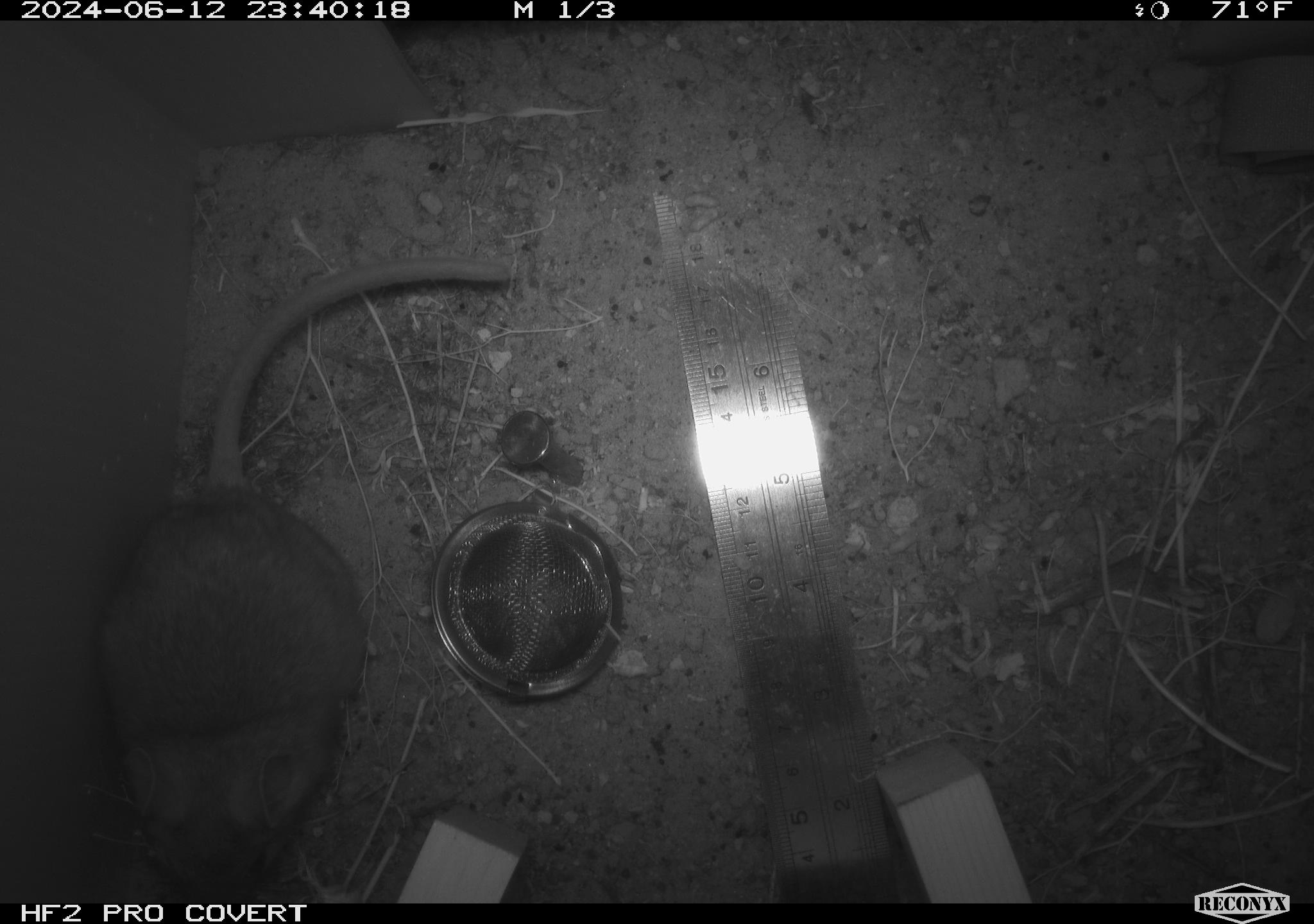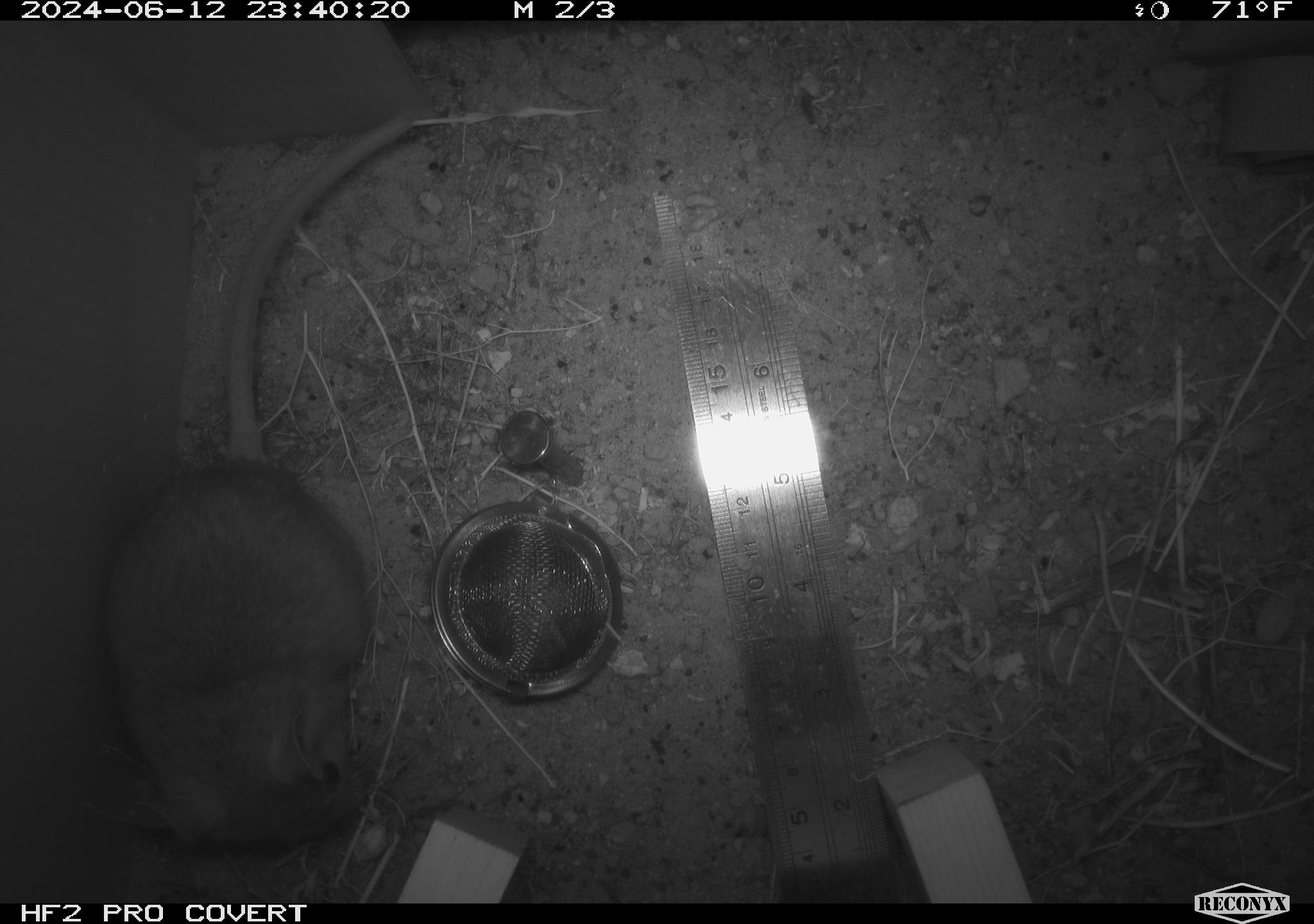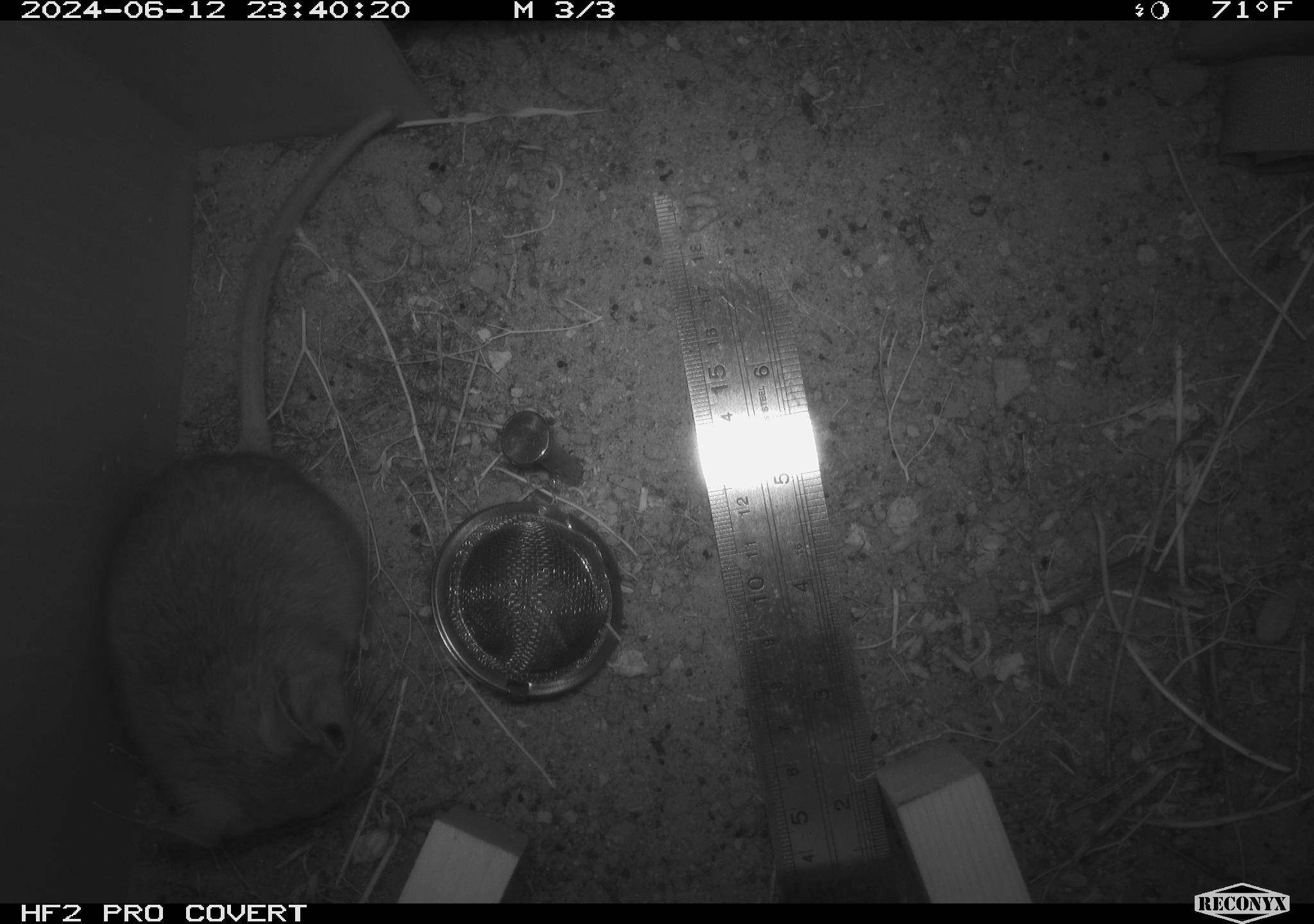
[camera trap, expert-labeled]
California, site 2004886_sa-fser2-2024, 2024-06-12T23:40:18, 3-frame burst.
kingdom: Animalia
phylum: Chordata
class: Mammalia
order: Rodentia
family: Cricetidae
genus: Neotoma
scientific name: Neotoma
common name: pack rat or woodrat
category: neotoma species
Neotoma species (pack rat or woodrat) (Neotoma).